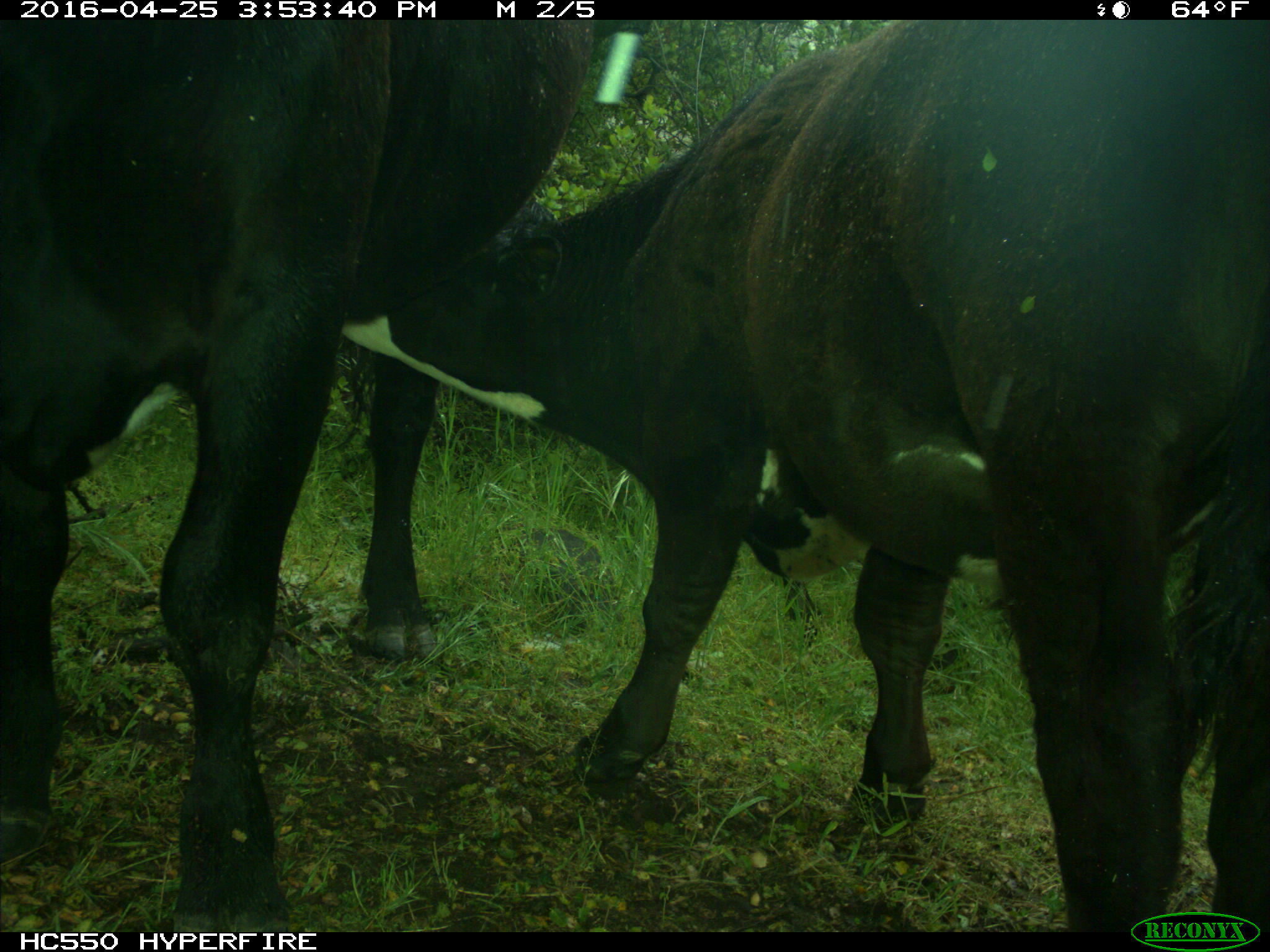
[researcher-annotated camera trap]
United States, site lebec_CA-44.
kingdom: Animalia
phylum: Chordata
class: Mammalia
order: Artiodactyla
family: Bovidae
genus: Bos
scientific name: Bos taurus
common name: domestic cow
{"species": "Bos taurus (domestic cow)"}